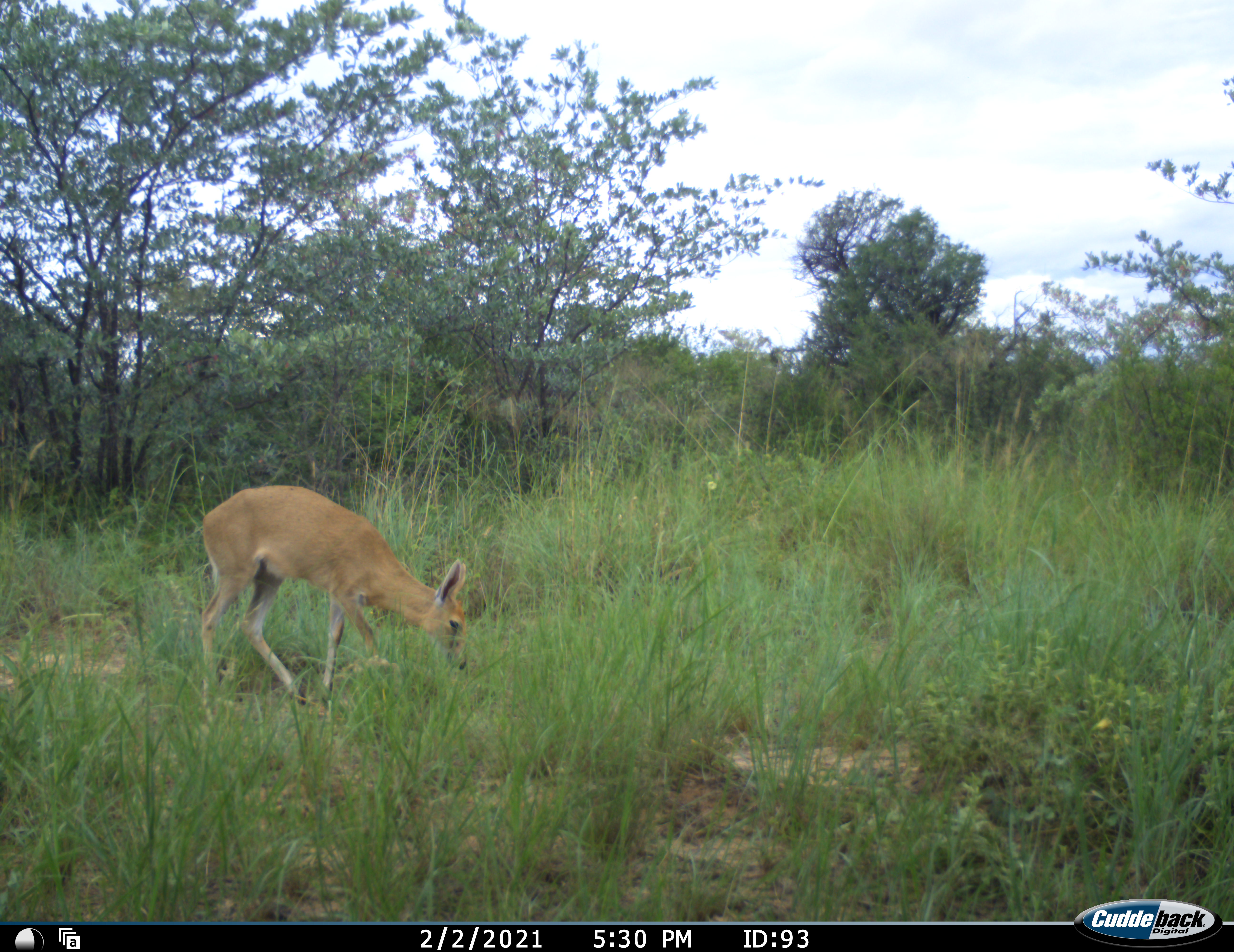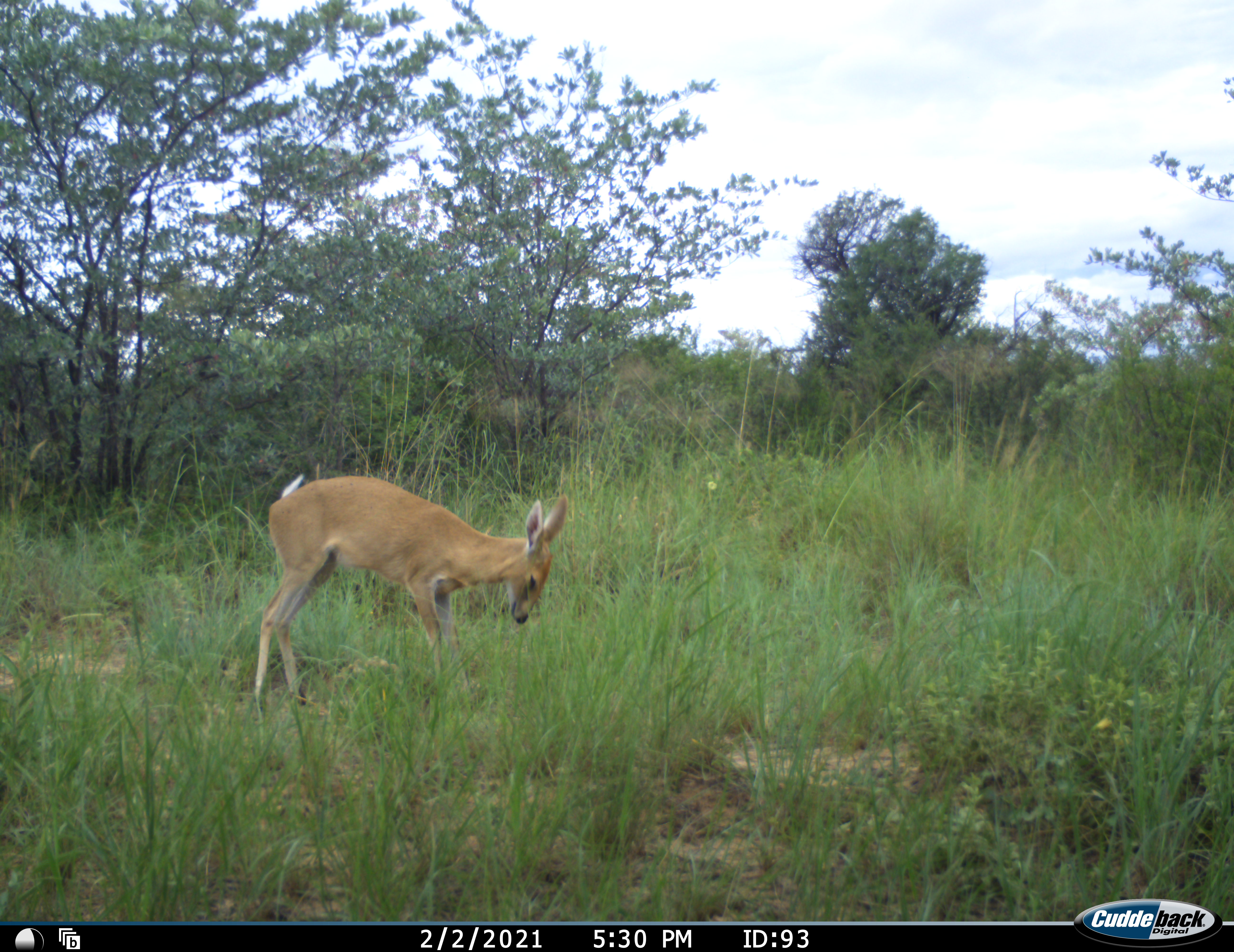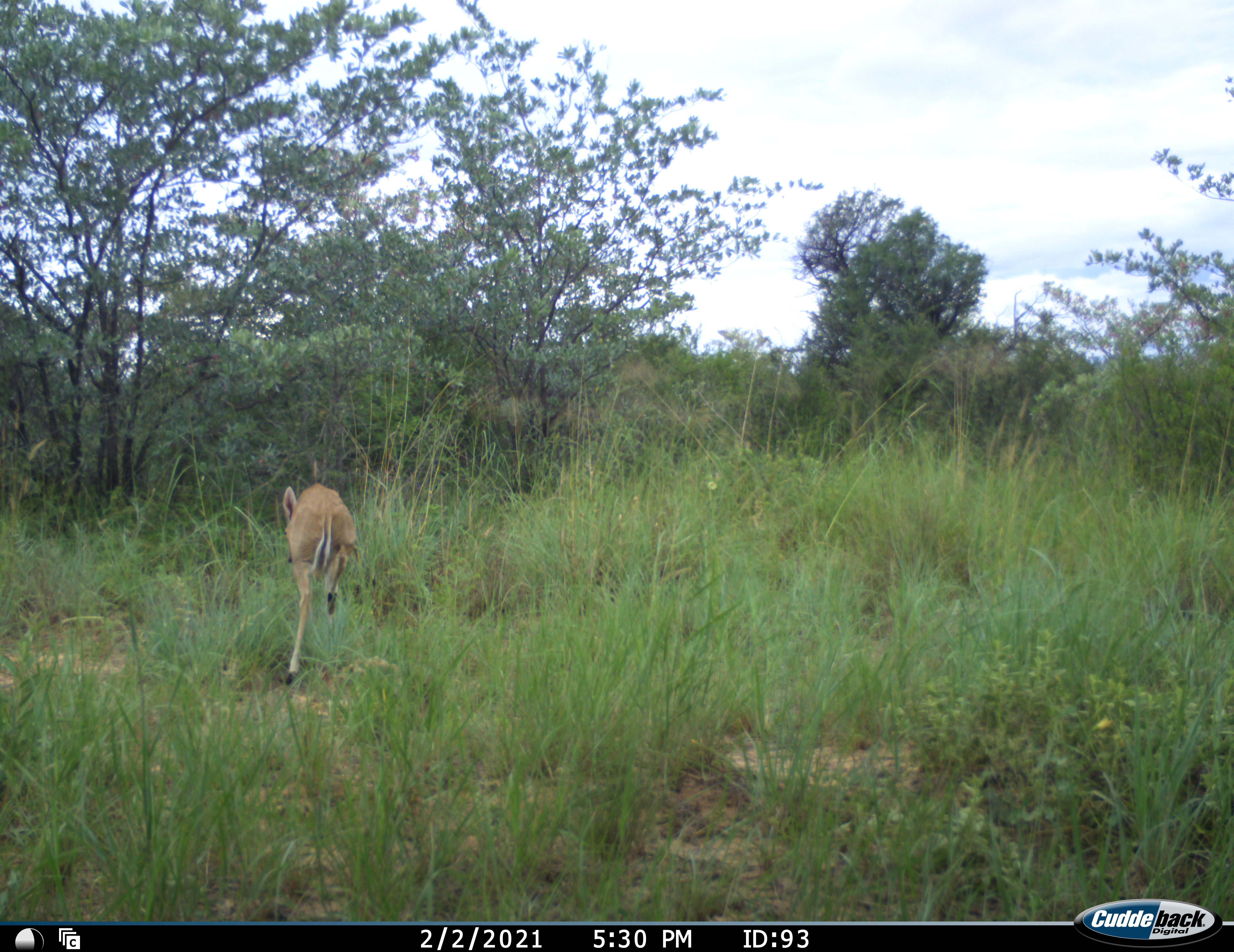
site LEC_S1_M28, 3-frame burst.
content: unidentified animal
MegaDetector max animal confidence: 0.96